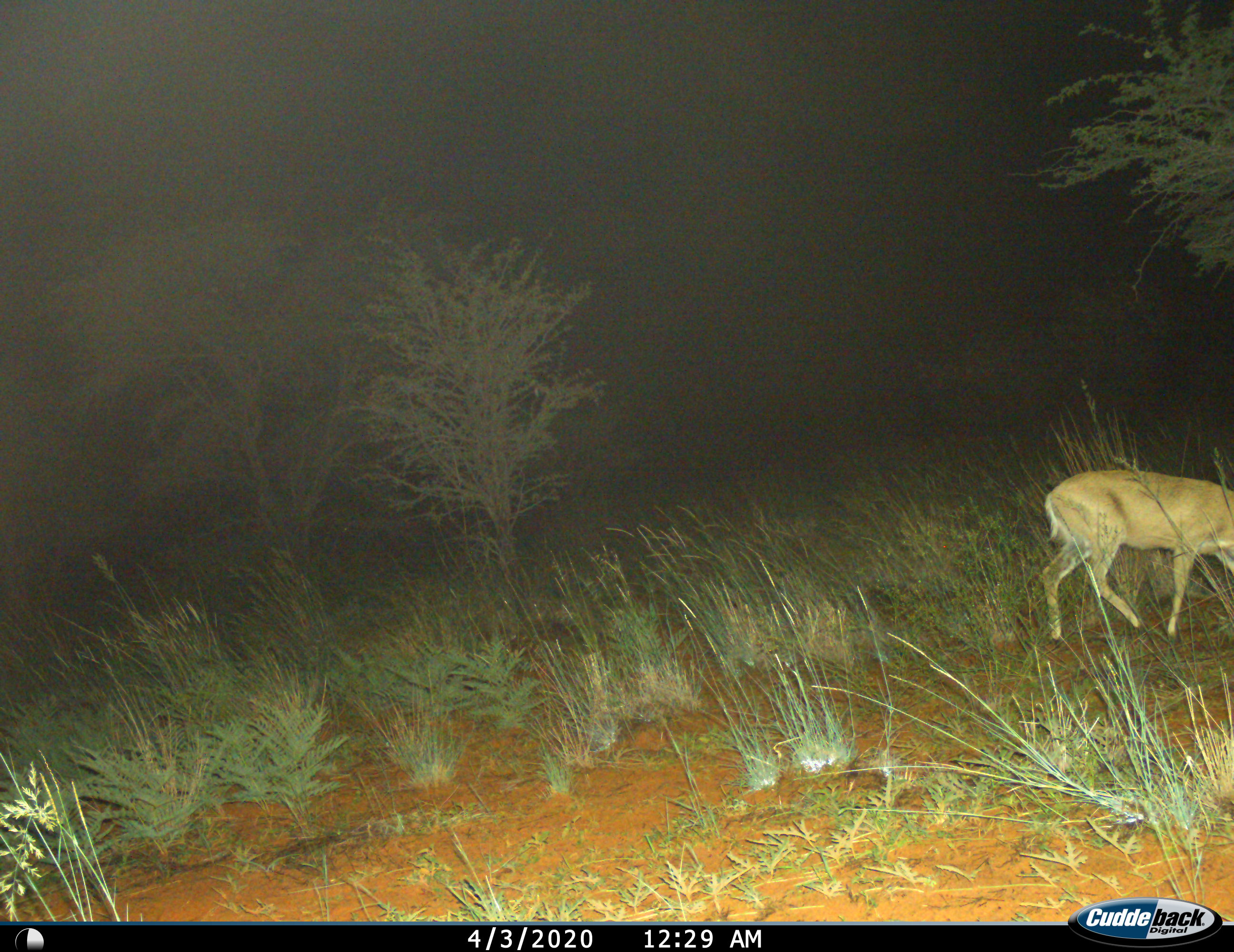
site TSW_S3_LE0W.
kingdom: Animalia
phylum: Chordata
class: Mammalia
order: Artiodactyla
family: Bovidae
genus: Sylvicapra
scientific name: Sylvicapra grimmia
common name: common duiker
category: duikercommongrey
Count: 1.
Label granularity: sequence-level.